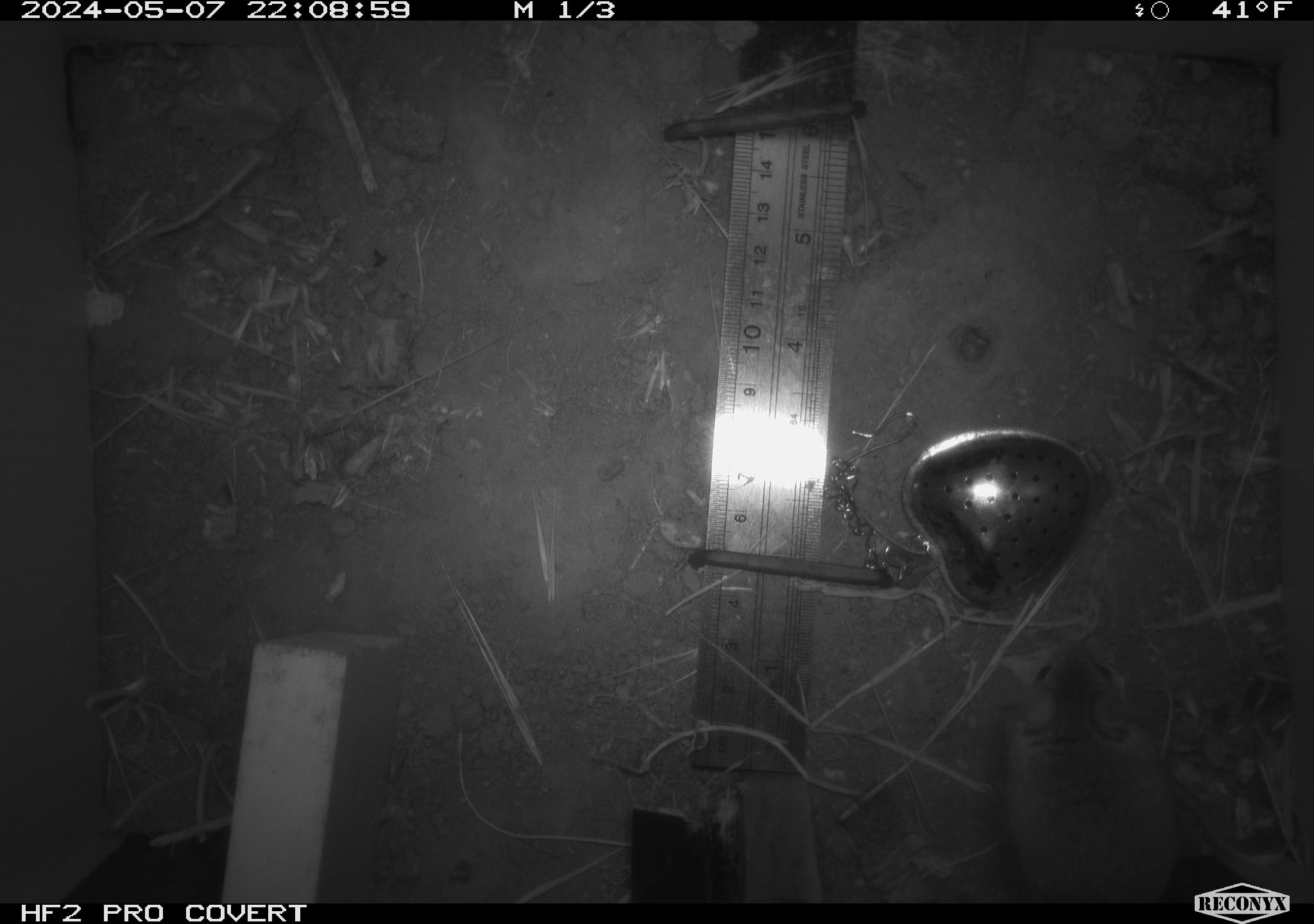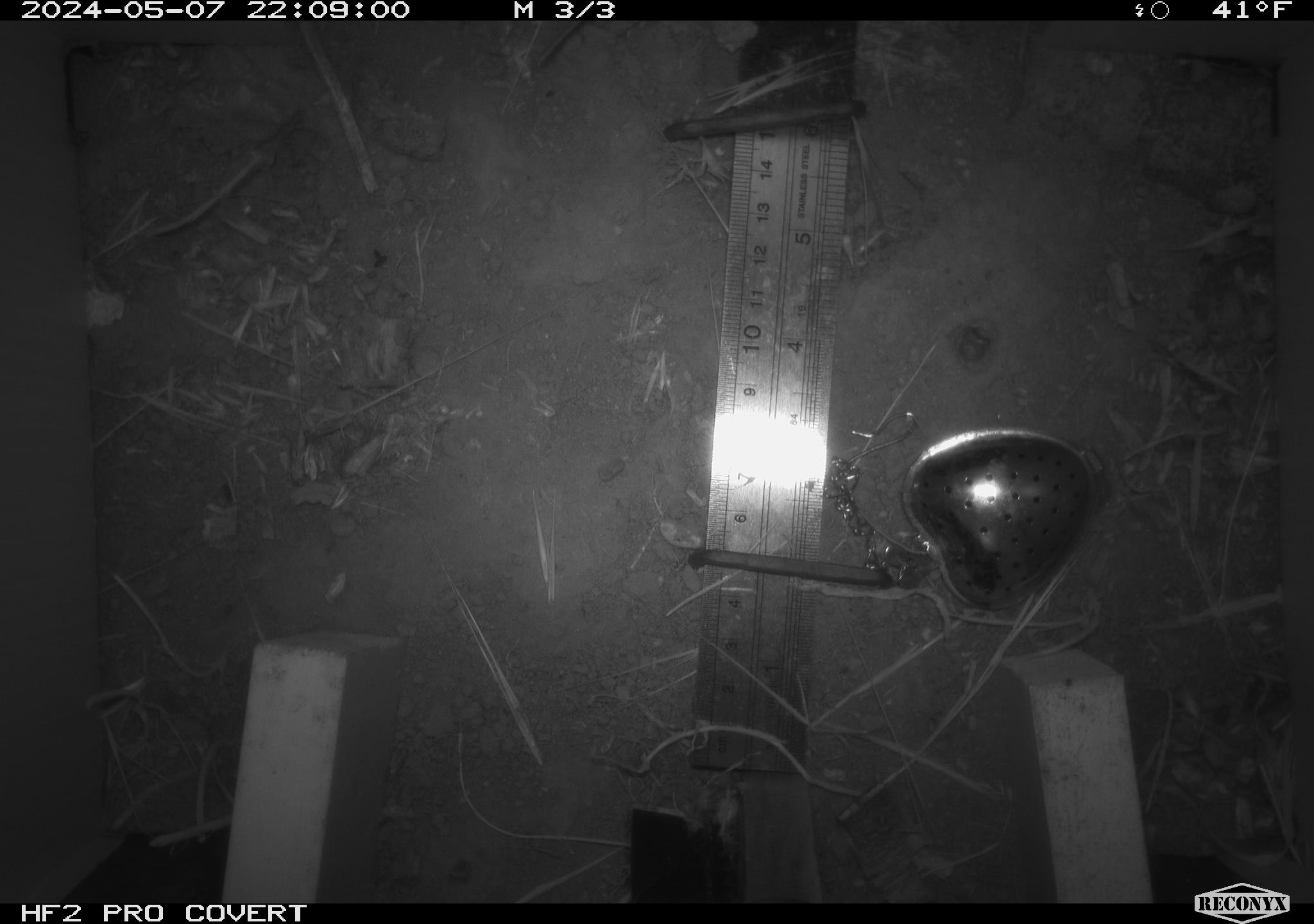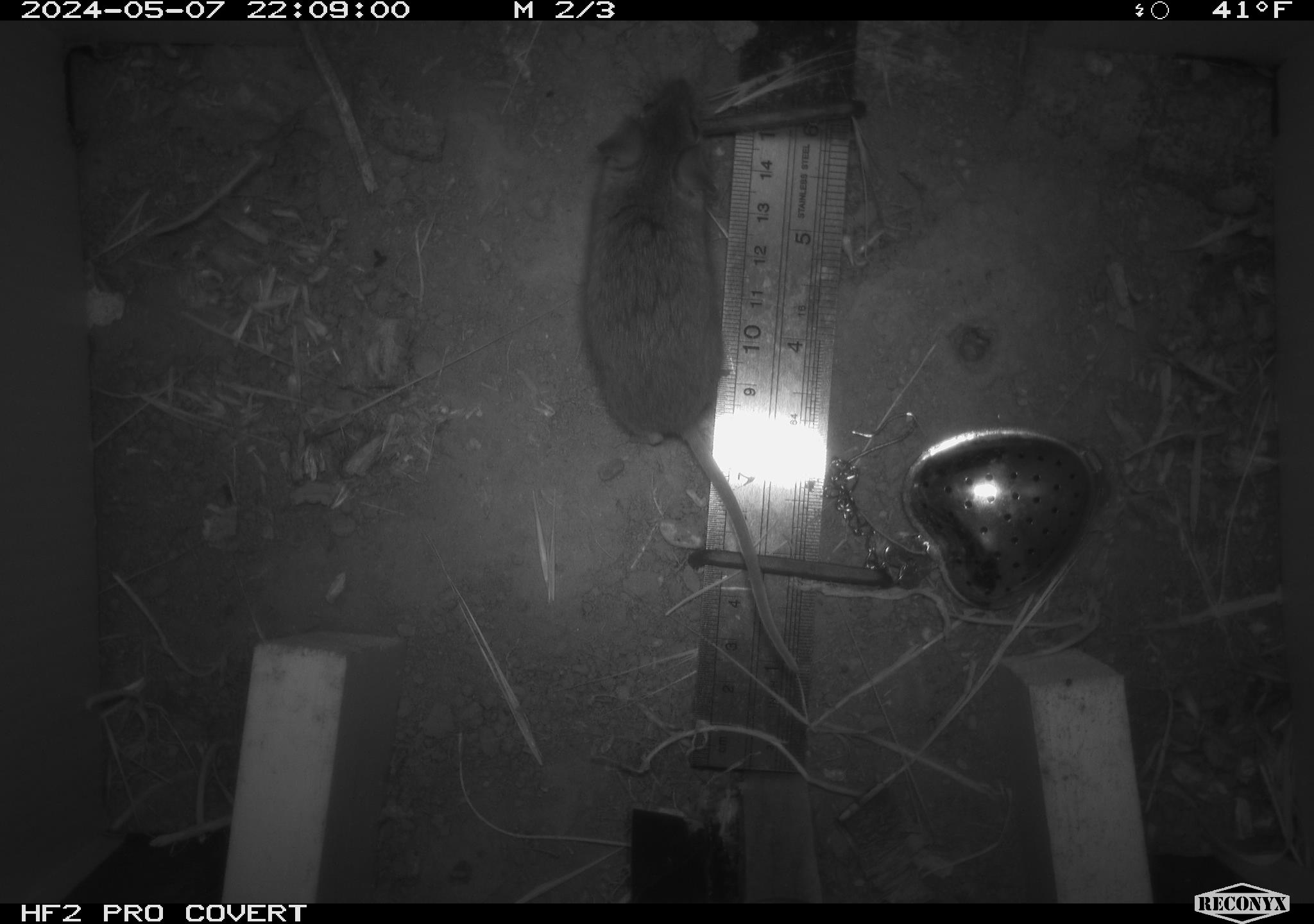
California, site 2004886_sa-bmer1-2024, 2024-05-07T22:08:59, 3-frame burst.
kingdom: Animalia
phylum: Chordata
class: Mammalia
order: Rodentia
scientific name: Rodentia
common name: mouse species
Mouse species (Rodentia).